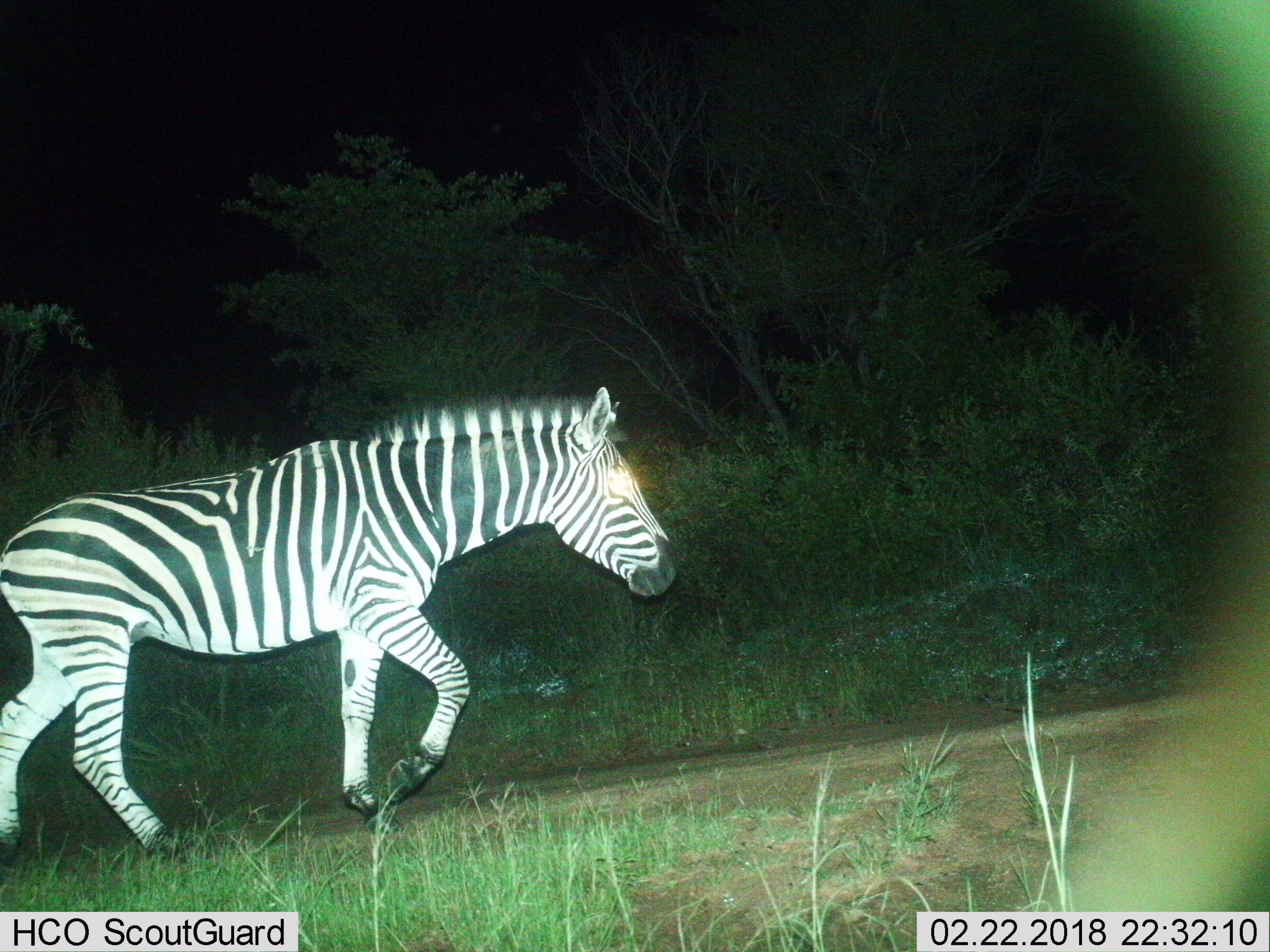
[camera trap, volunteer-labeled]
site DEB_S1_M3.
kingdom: Animalia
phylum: Chordata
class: Mammalia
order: Perissodactyla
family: Equidae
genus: Equus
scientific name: Equus quagga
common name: plains zebra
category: zebraplains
Zebraplains (plains zebra) (Equus quagga), count 1. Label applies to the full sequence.